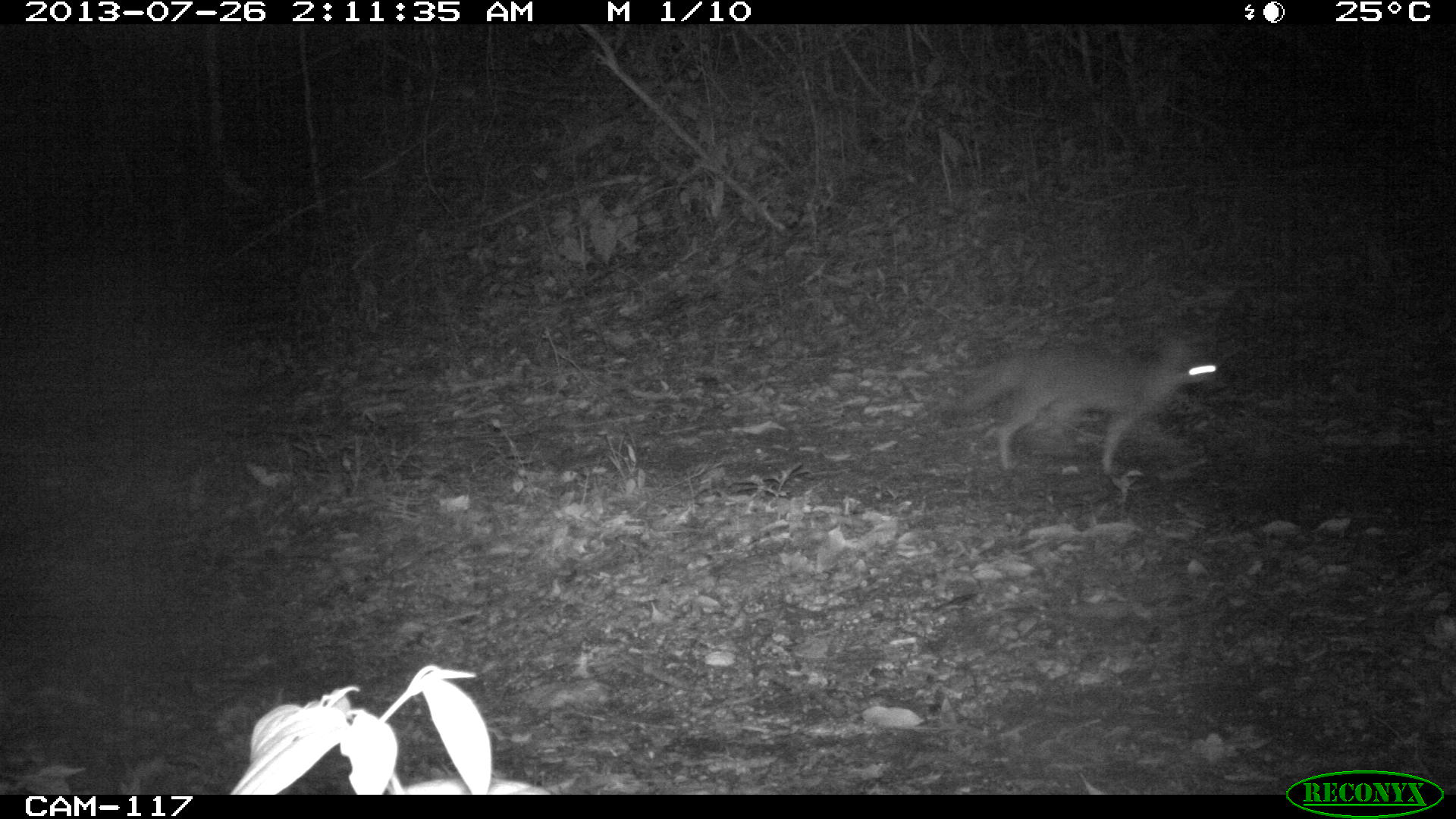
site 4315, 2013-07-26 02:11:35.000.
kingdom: Animalia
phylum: Chordata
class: Mammalia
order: Carnivora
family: Canidae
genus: Urocyon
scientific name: Urocyon cinereoargenteus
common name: gray fox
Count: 1.